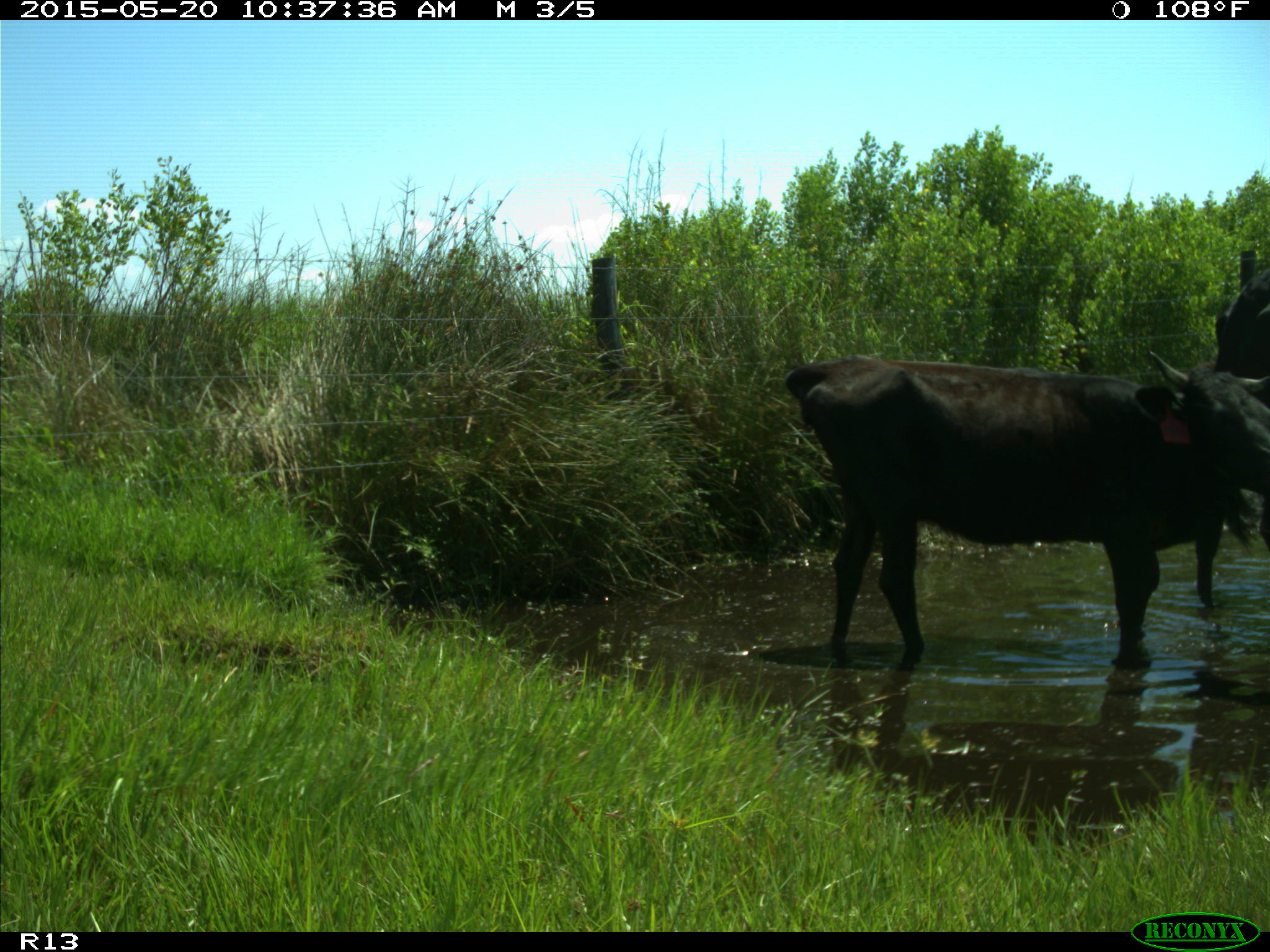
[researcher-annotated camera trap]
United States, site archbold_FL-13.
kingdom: Animalia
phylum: Chordata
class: Mammalia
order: Artiodactyla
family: Bovidae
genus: Bos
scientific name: Bos taurus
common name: domestic cow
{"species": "Bos taurus (domestic cow)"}